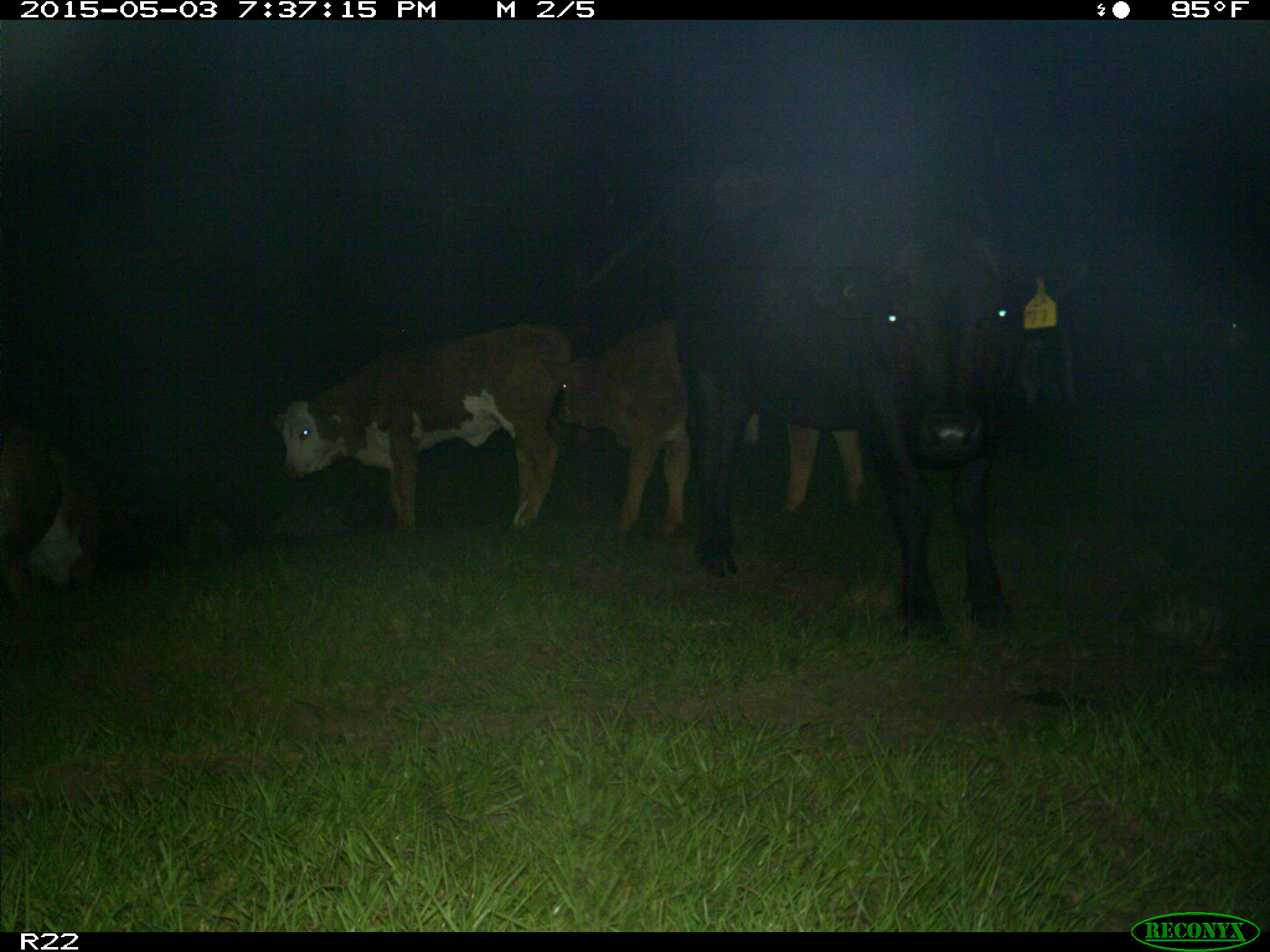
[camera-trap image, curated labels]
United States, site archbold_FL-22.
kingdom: Animalia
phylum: Chordata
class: Mammalia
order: Artiodactyla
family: Bovidae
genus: Bos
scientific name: Bos taurus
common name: domestic cow